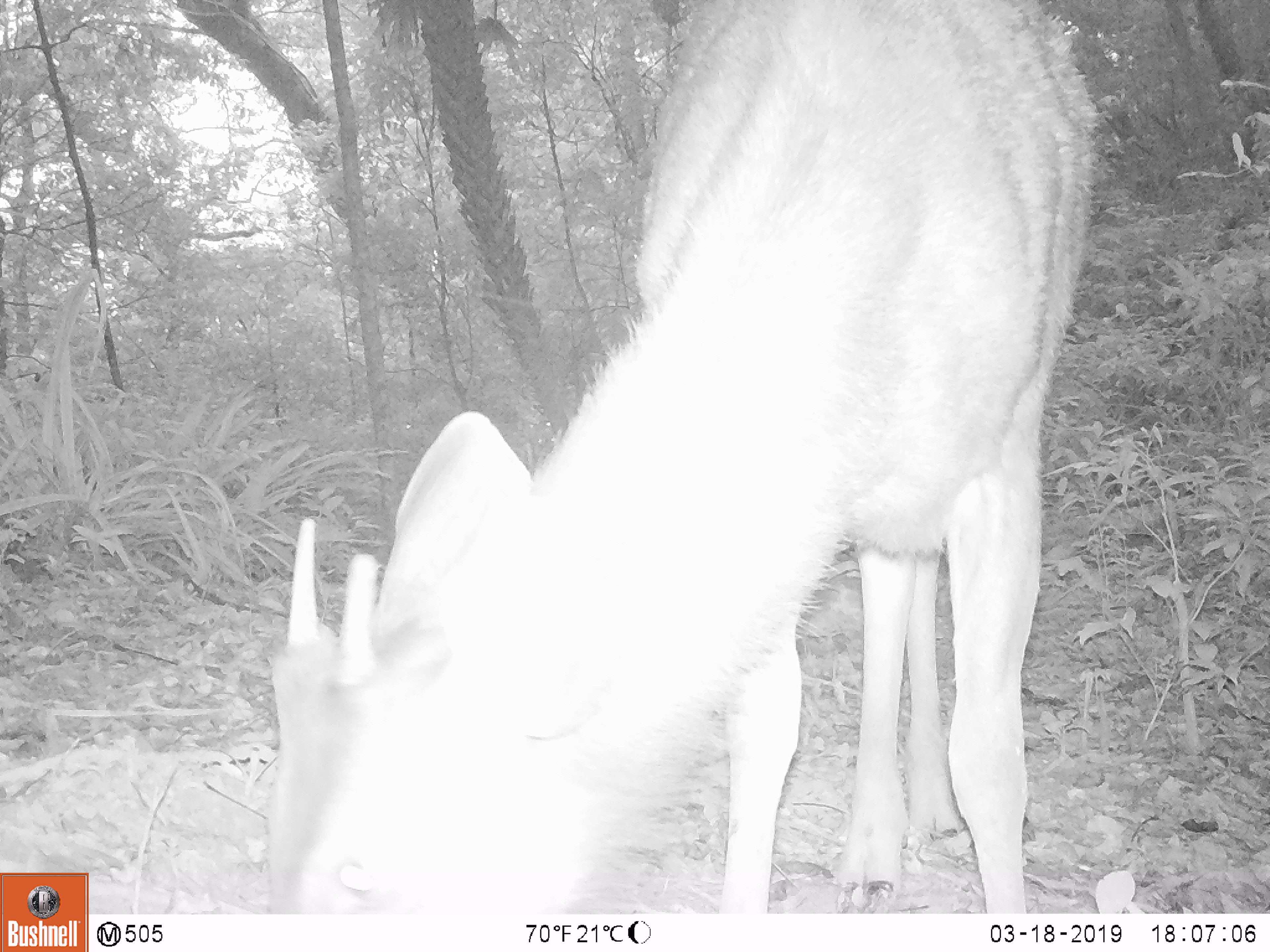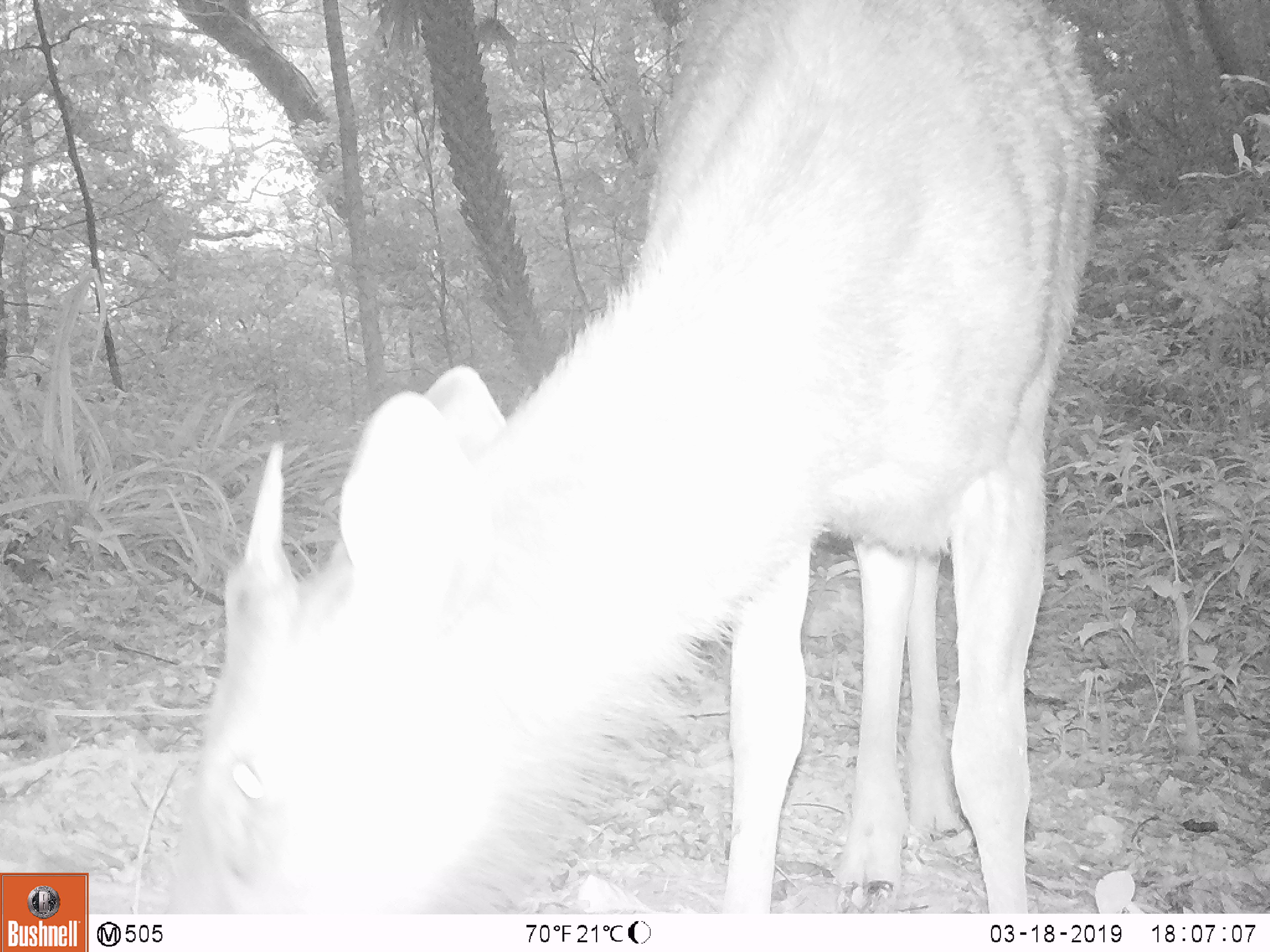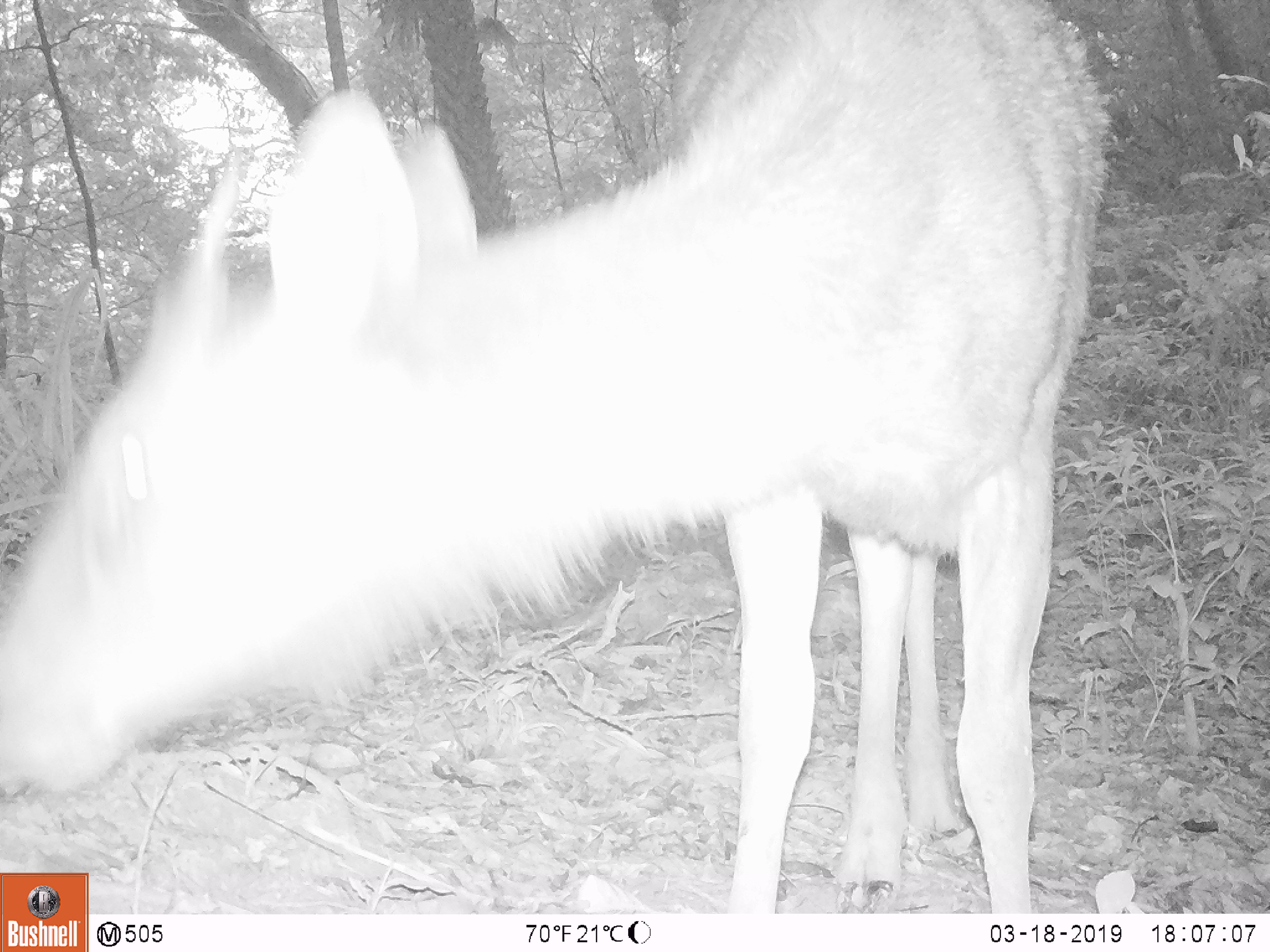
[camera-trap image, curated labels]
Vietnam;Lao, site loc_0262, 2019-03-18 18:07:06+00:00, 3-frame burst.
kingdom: Animalia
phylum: Chordata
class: Mammalia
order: Artiodactyla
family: Cervidae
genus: Rusa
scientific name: Rusa unicolor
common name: sambar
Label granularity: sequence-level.